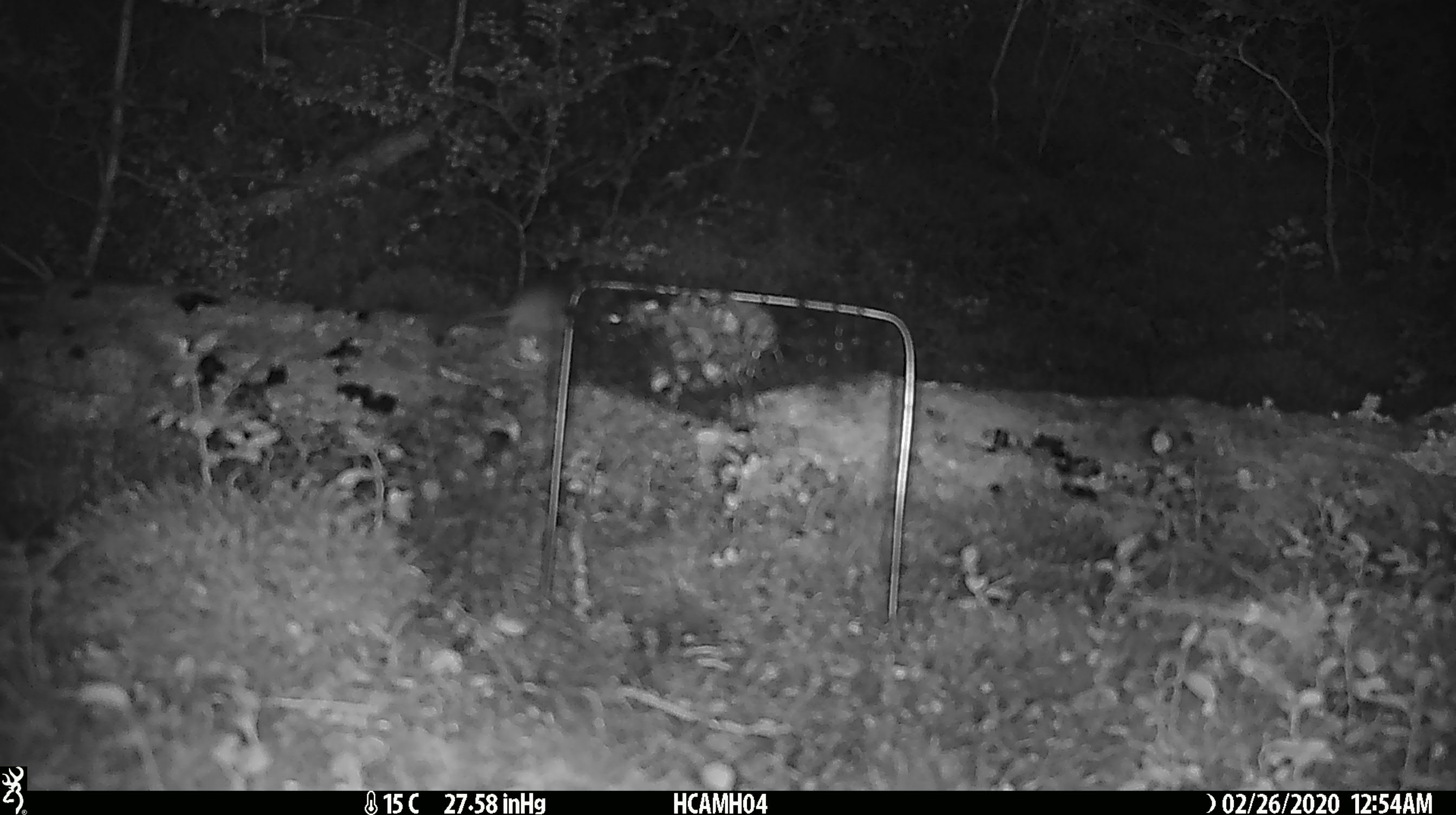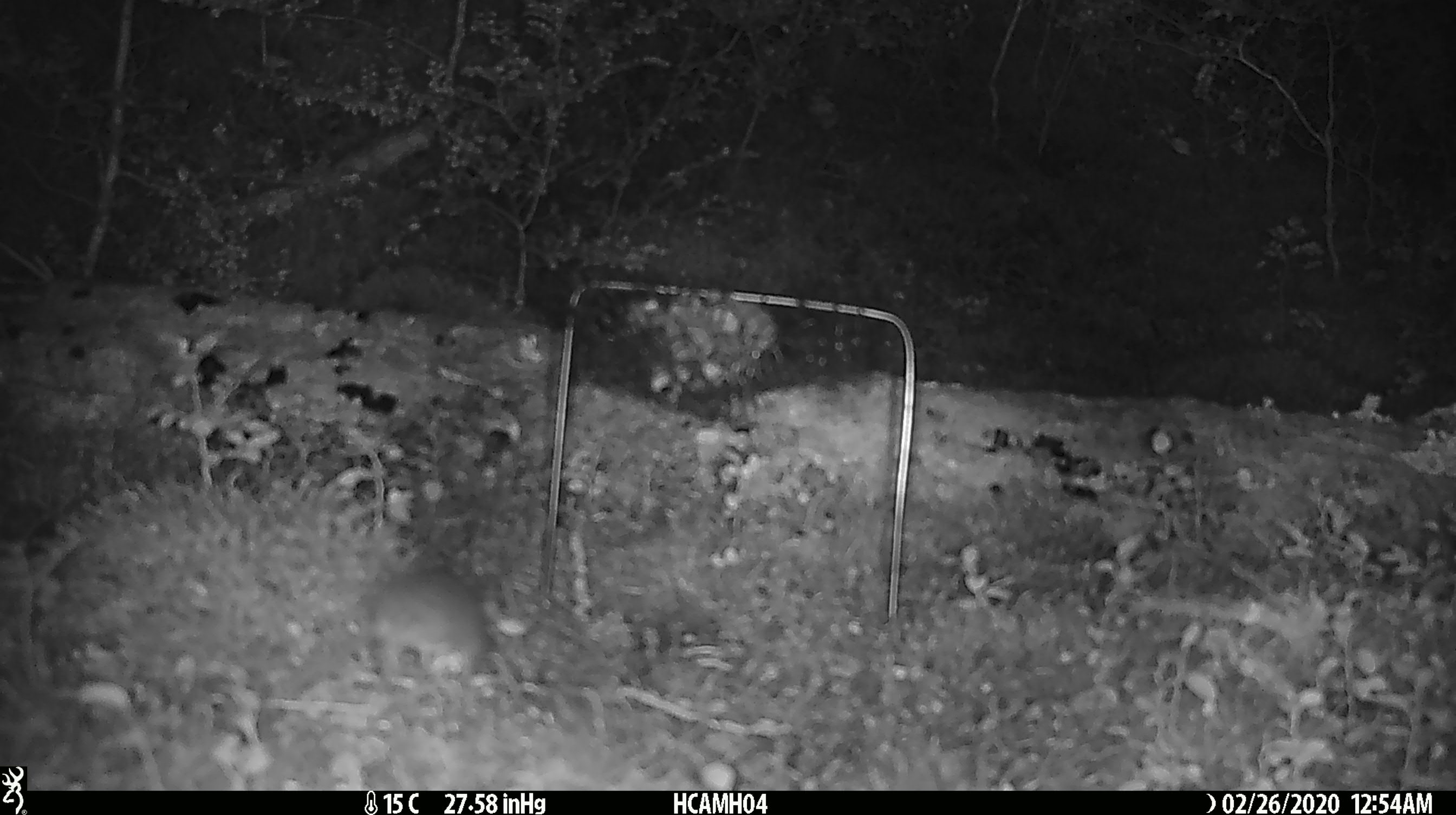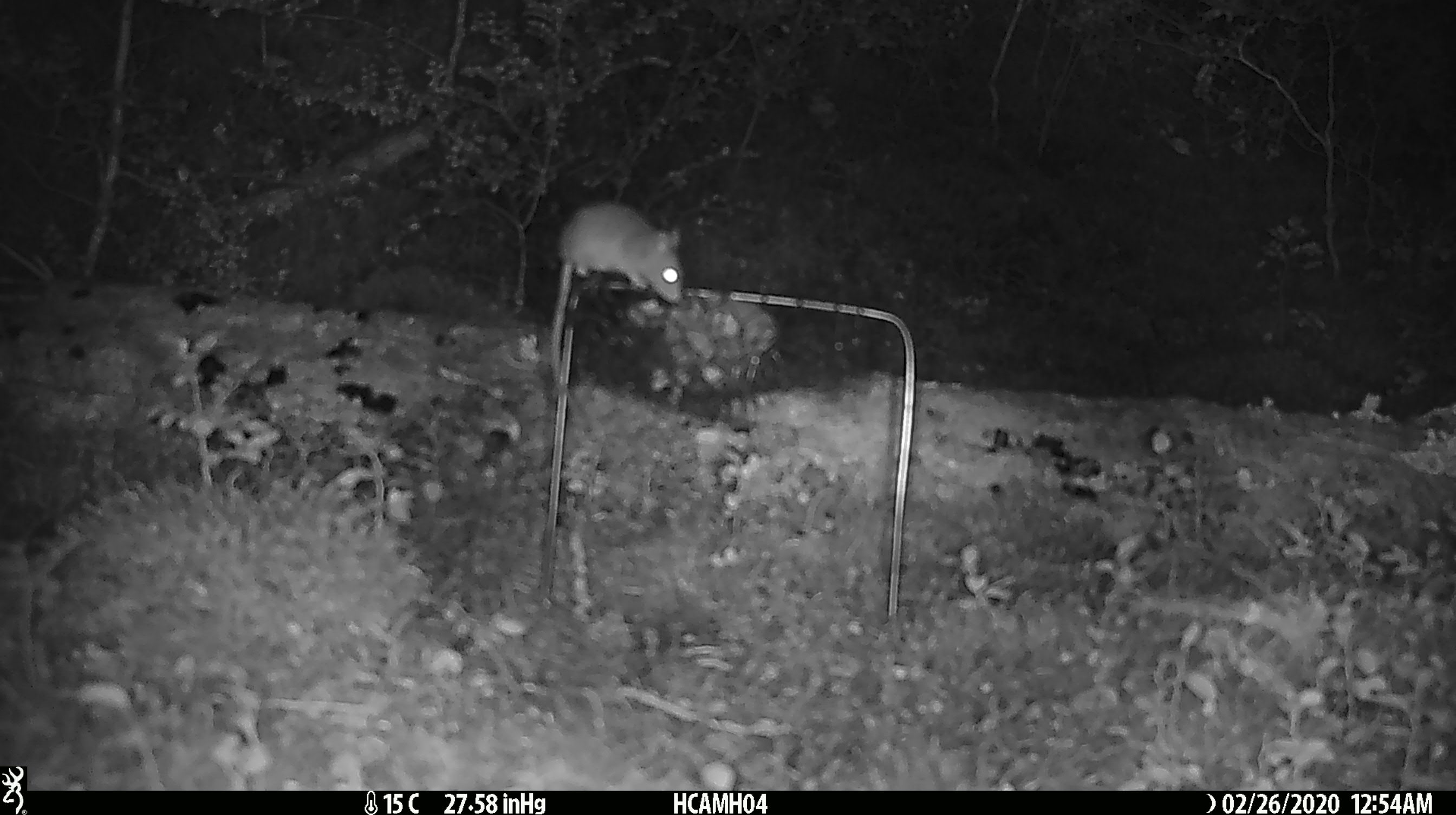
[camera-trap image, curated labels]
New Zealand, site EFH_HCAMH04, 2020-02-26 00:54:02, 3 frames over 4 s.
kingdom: Animalia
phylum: Chordata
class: Mammalia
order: Rodentia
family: Muridae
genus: Mus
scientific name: Mus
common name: mouse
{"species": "mouse (Mus)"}